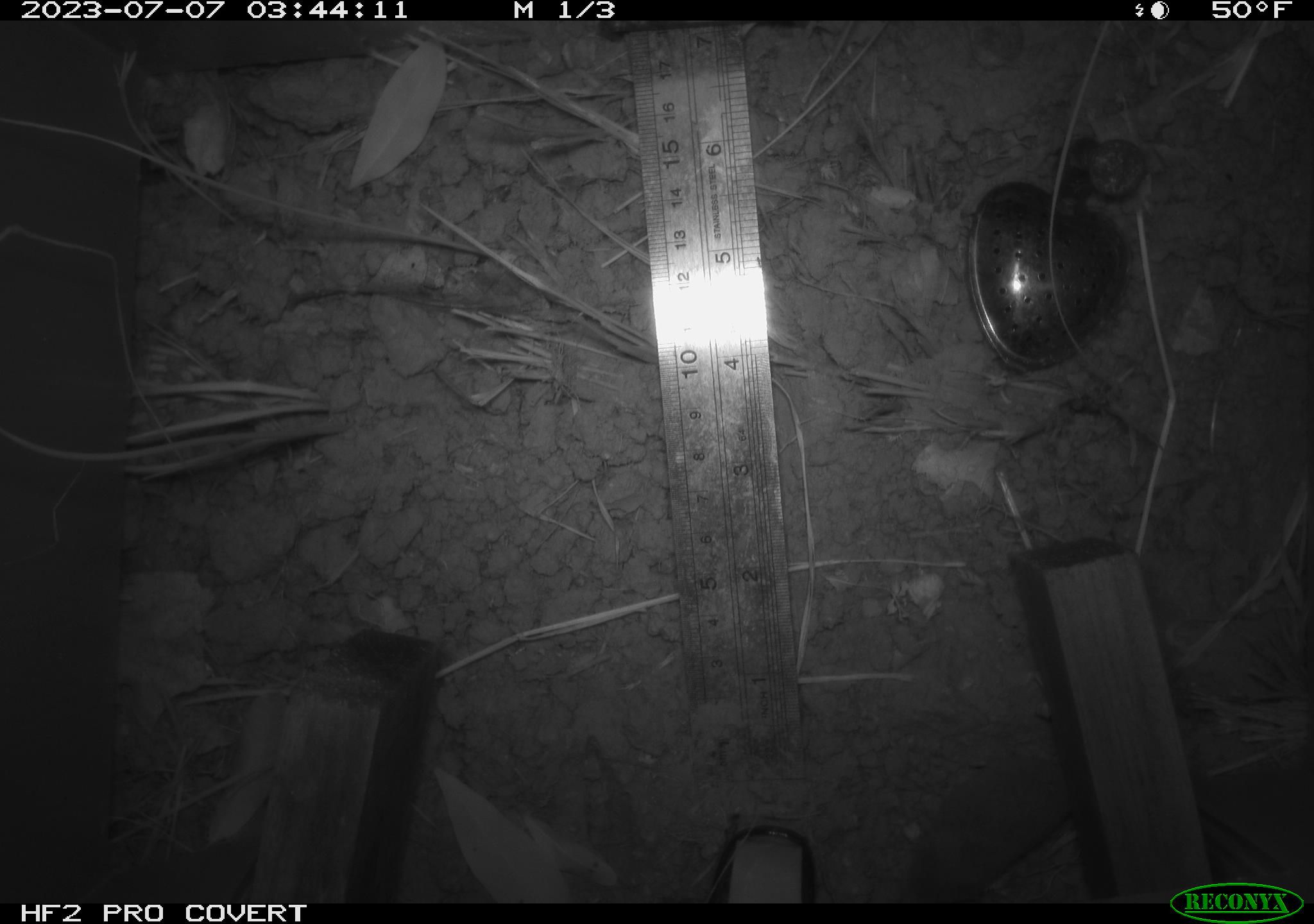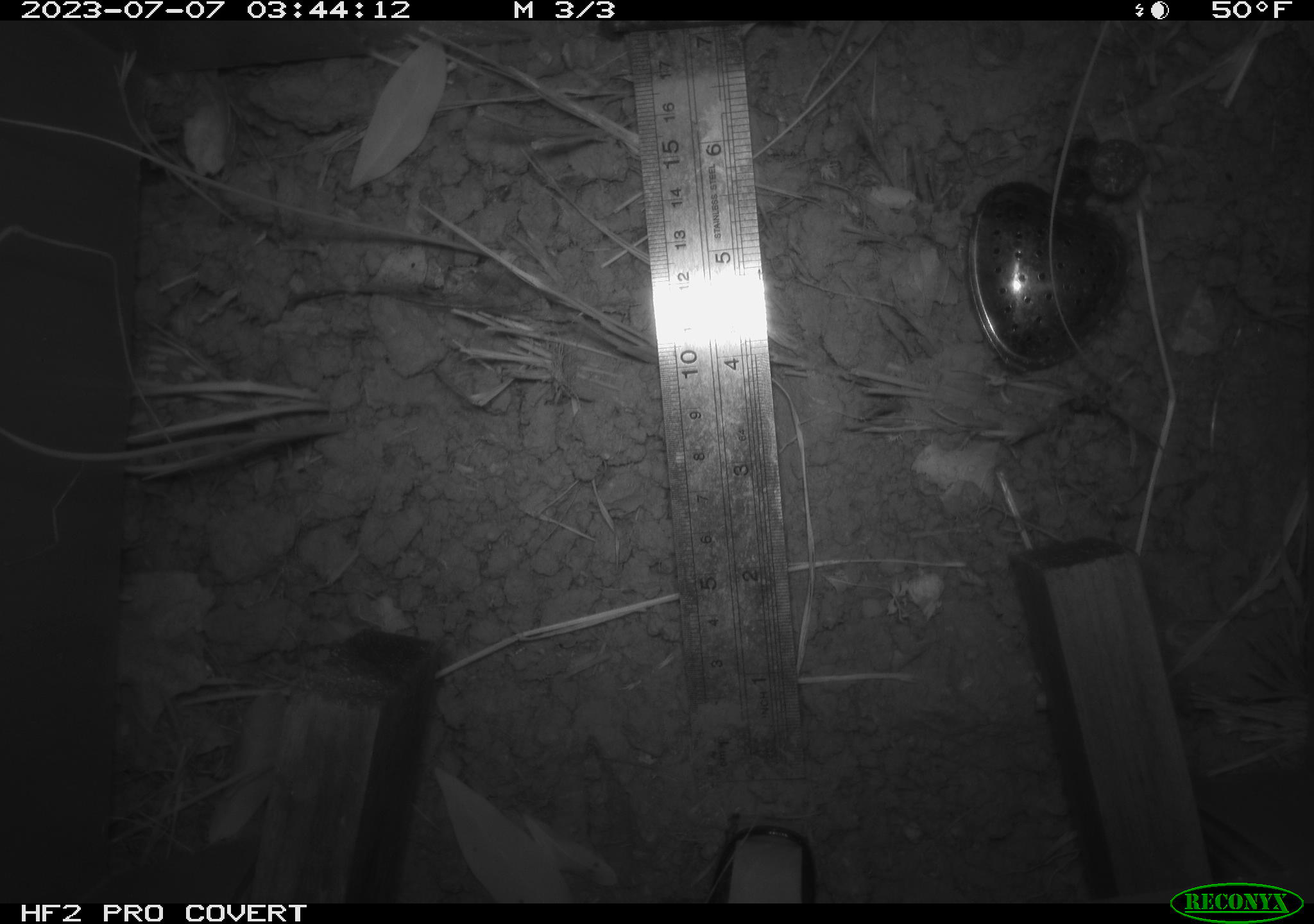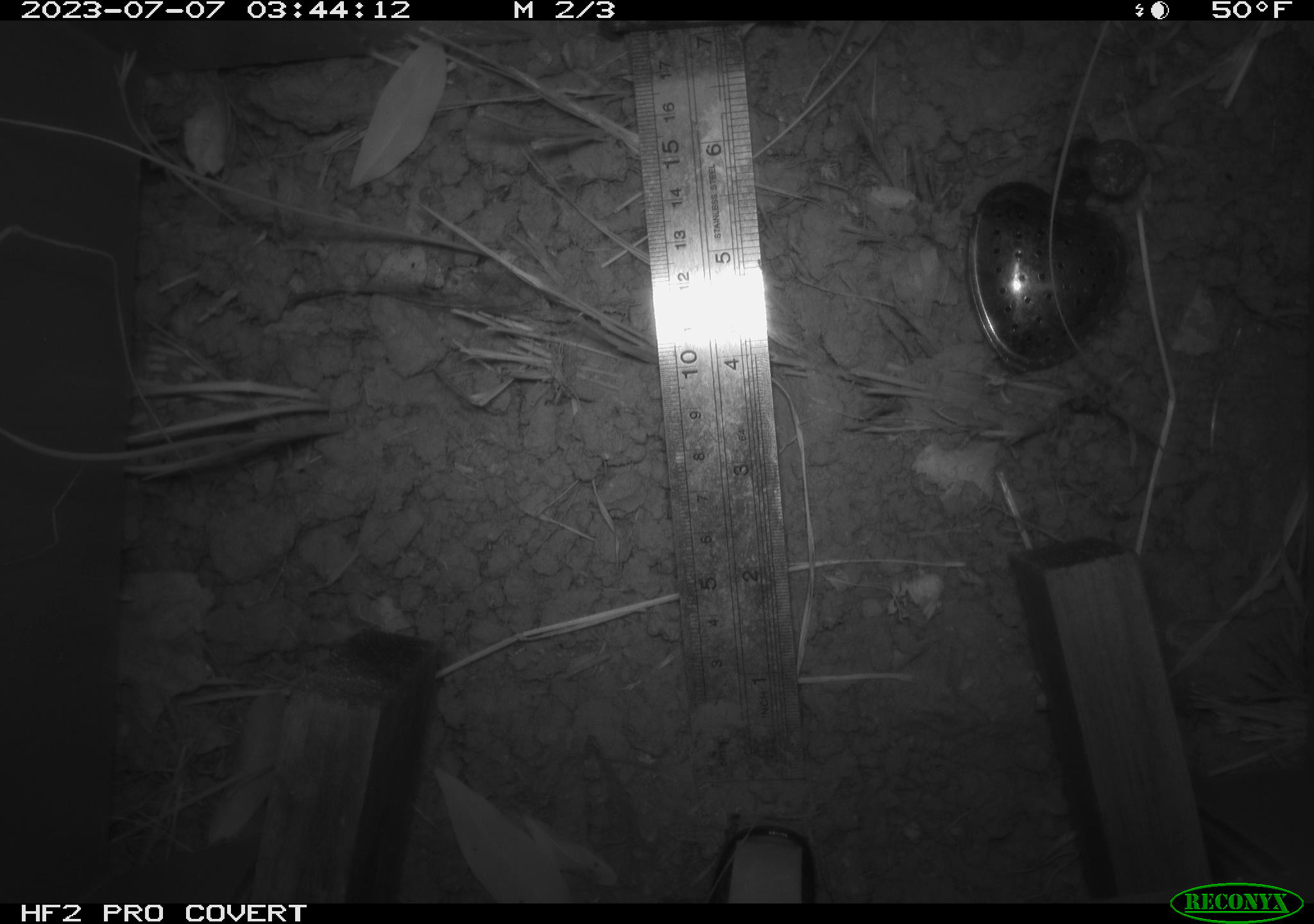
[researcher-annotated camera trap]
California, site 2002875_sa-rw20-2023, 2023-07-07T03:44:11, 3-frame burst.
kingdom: Animalia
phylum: Chordata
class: Mammalia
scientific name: Mammalia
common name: mammal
Mammal (Mammalia).